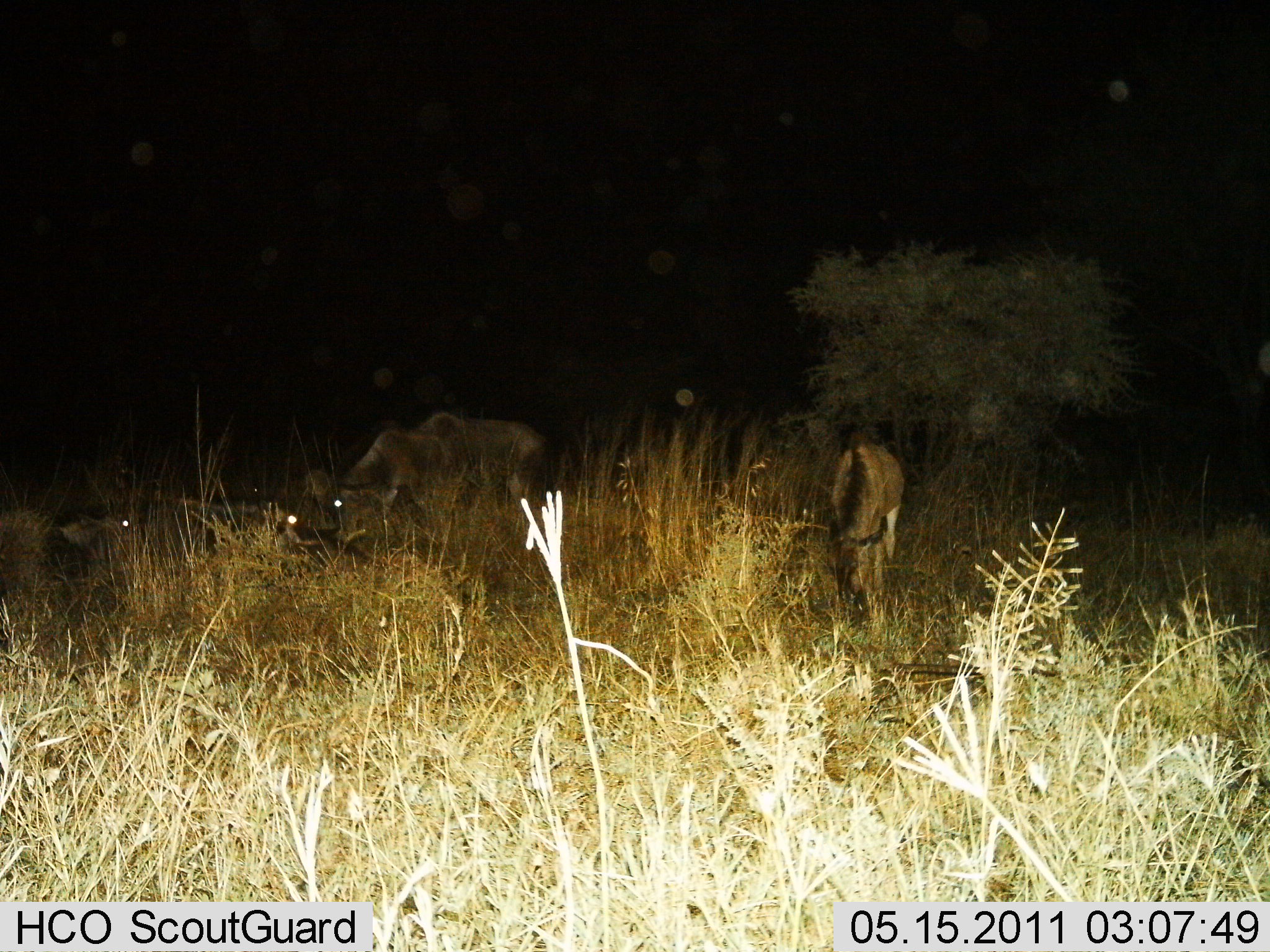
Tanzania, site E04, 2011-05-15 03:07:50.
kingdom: Animalia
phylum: Chordata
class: Mammalia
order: Artiodactyla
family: Bovidae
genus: Connochaetes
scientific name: Connochaetes taurinus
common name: blue wildebeest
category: wildebeest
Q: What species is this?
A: Wildebeest (blue wildebeest) (Connochaetes taurinus).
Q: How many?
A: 5.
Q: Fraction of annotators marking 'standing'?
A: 42%.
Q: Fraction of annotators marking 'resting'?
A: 83%.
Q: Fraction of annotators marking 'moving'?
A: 0%.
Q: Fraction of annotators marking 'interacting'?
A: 0%.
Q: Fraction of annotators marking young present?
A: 17%.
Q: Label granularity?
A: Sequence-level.